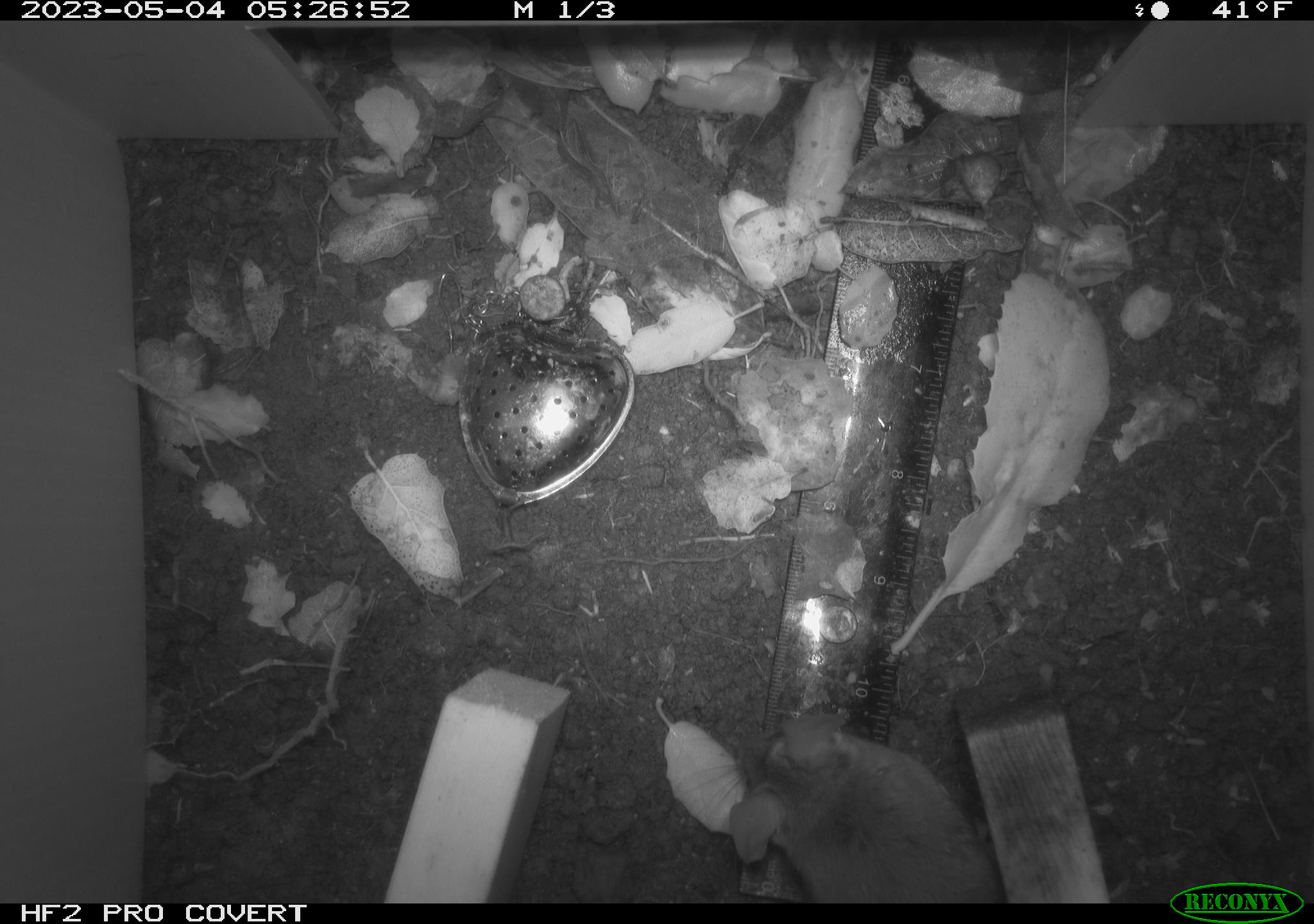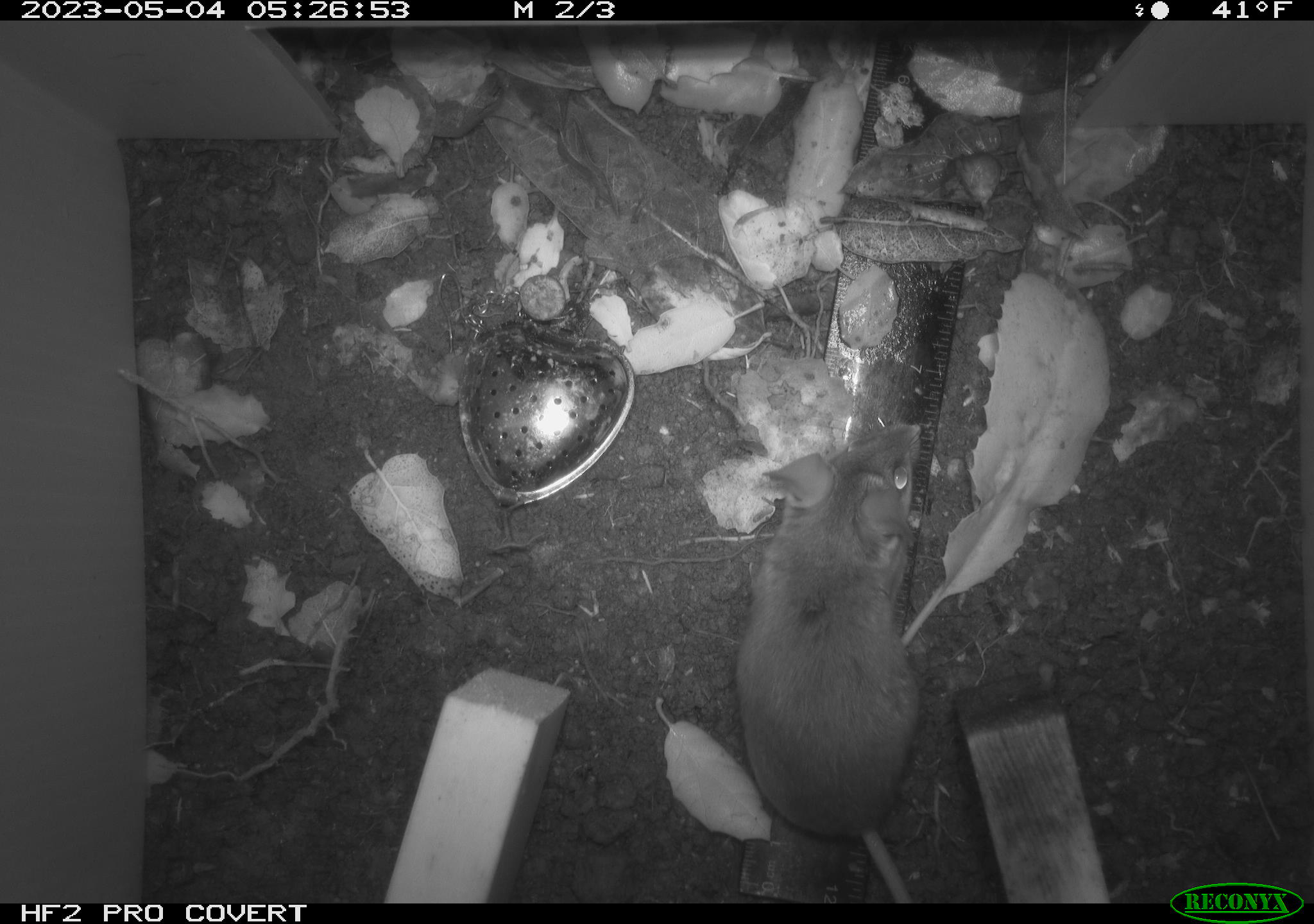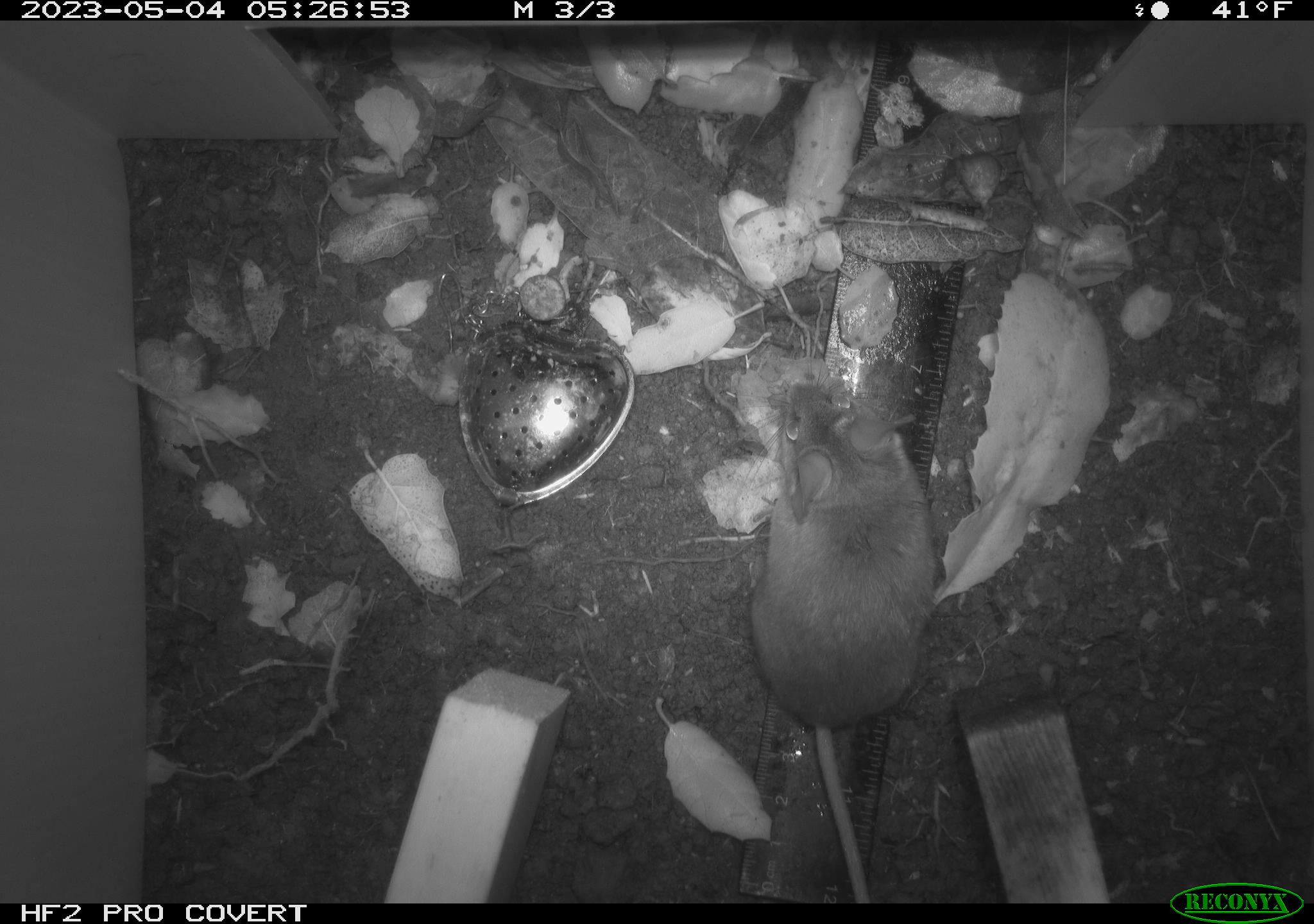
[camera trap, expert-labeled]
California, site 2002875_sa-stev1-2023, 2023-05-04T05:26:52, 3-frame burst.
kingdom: Animalia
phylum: Chordata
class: Mammalia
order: Rodentia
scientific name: Rodentia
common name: mouse species